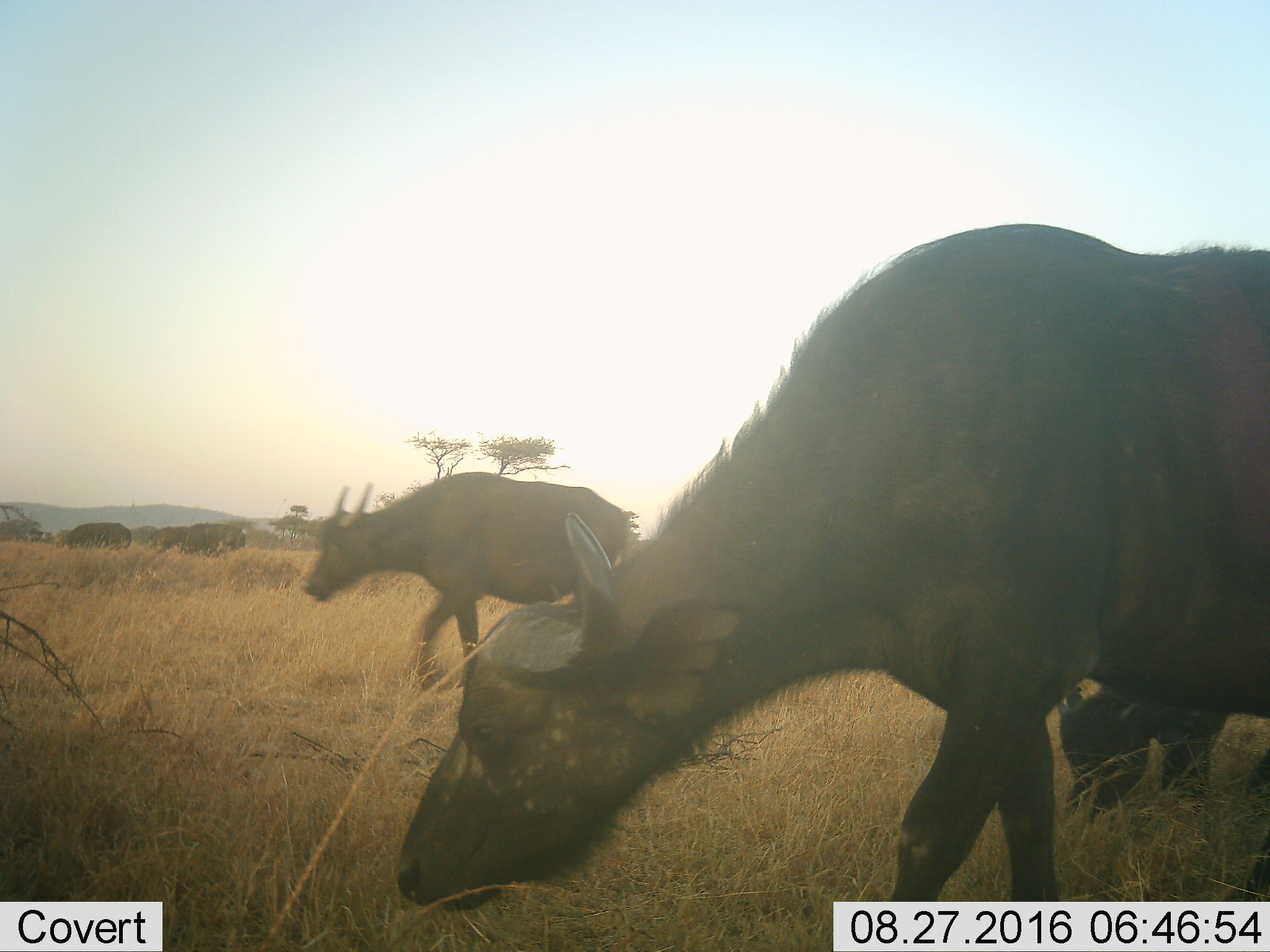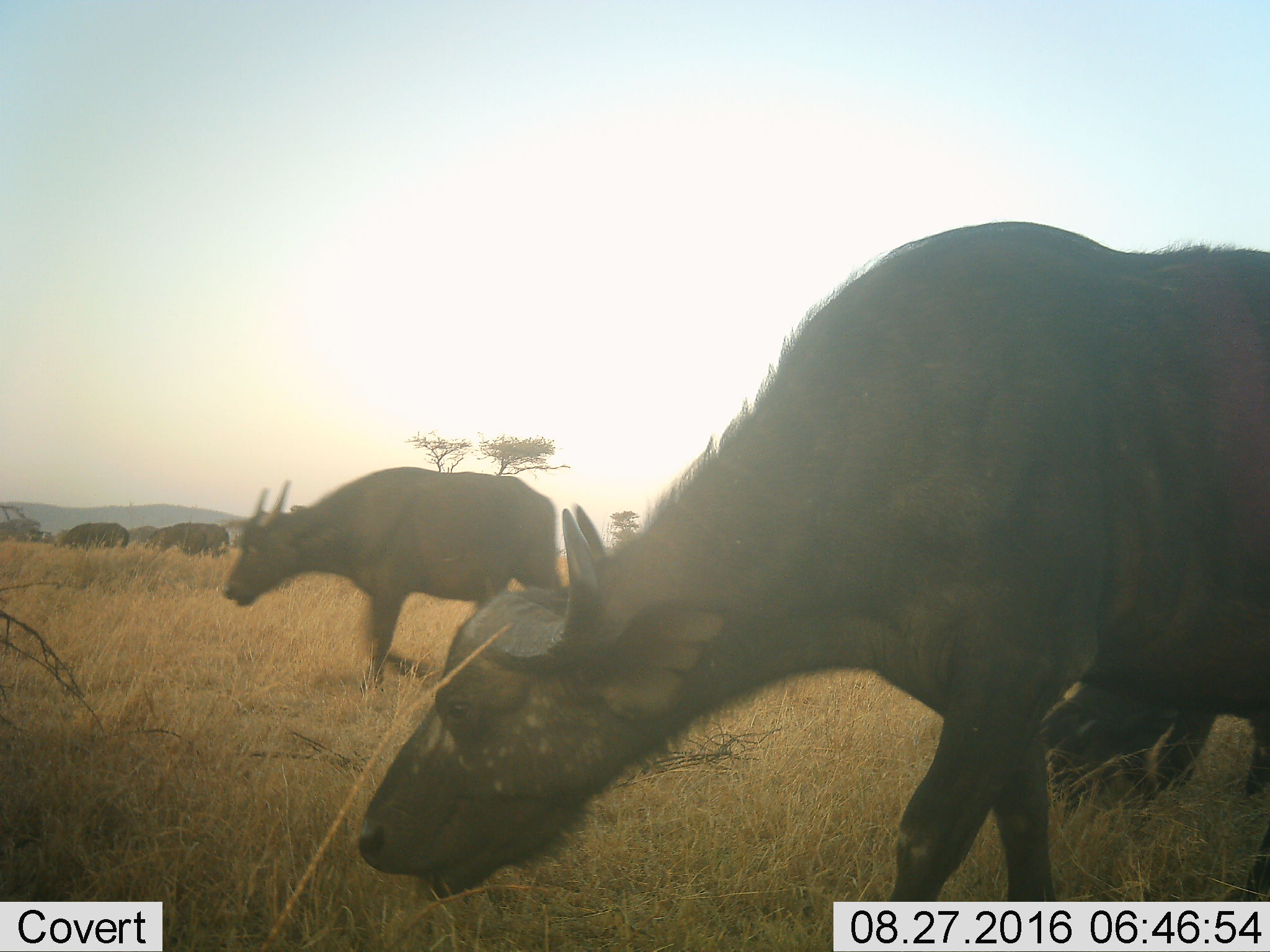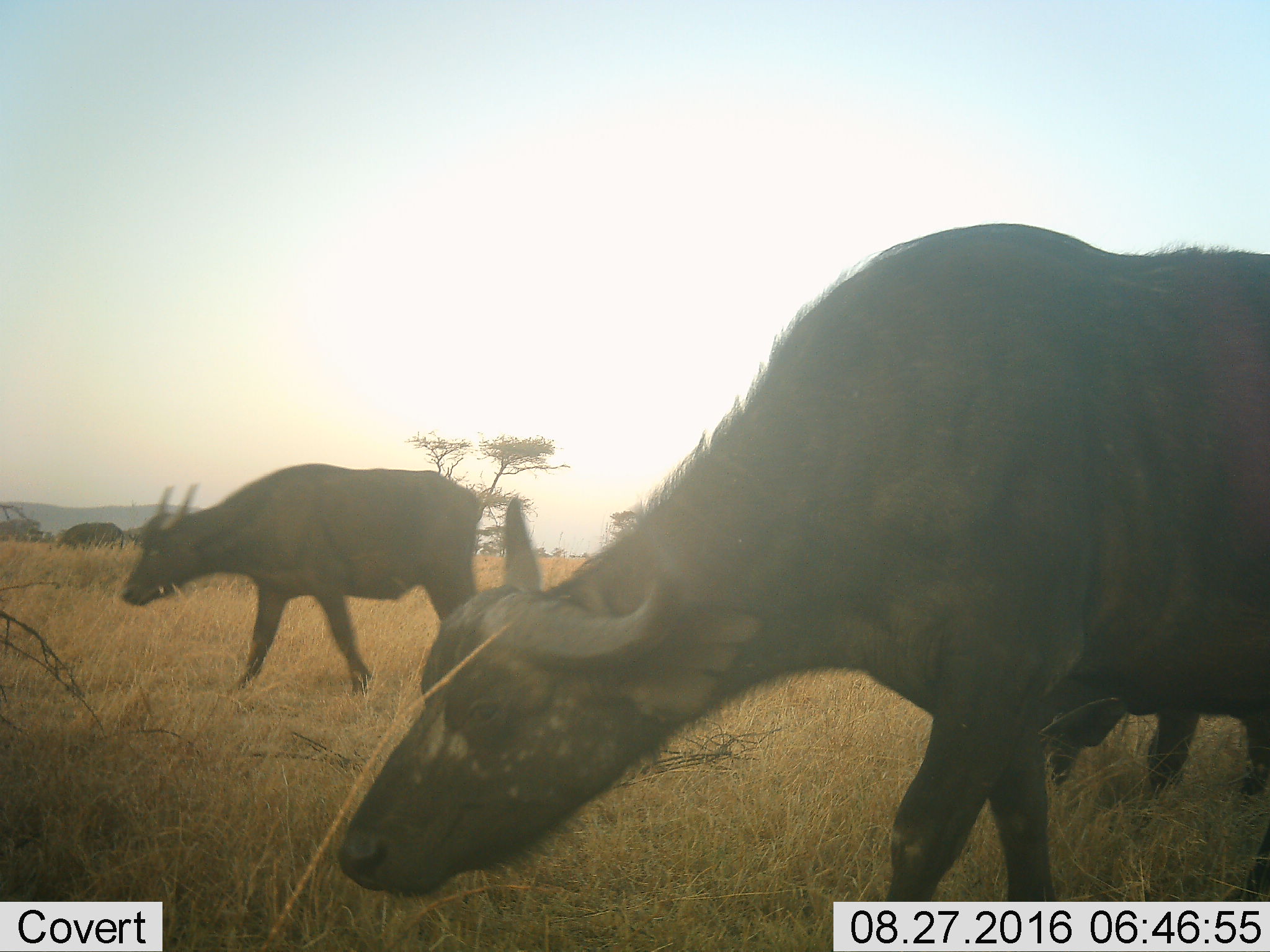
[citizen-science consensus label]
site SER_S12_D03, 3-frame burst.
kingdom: Animalia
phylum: Chordata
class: Mammalia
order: Artiodactyla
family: Bovidae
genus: Syncerus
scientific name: Syncerus caffer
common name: african buffalo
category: buffalo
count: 7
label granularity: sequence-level